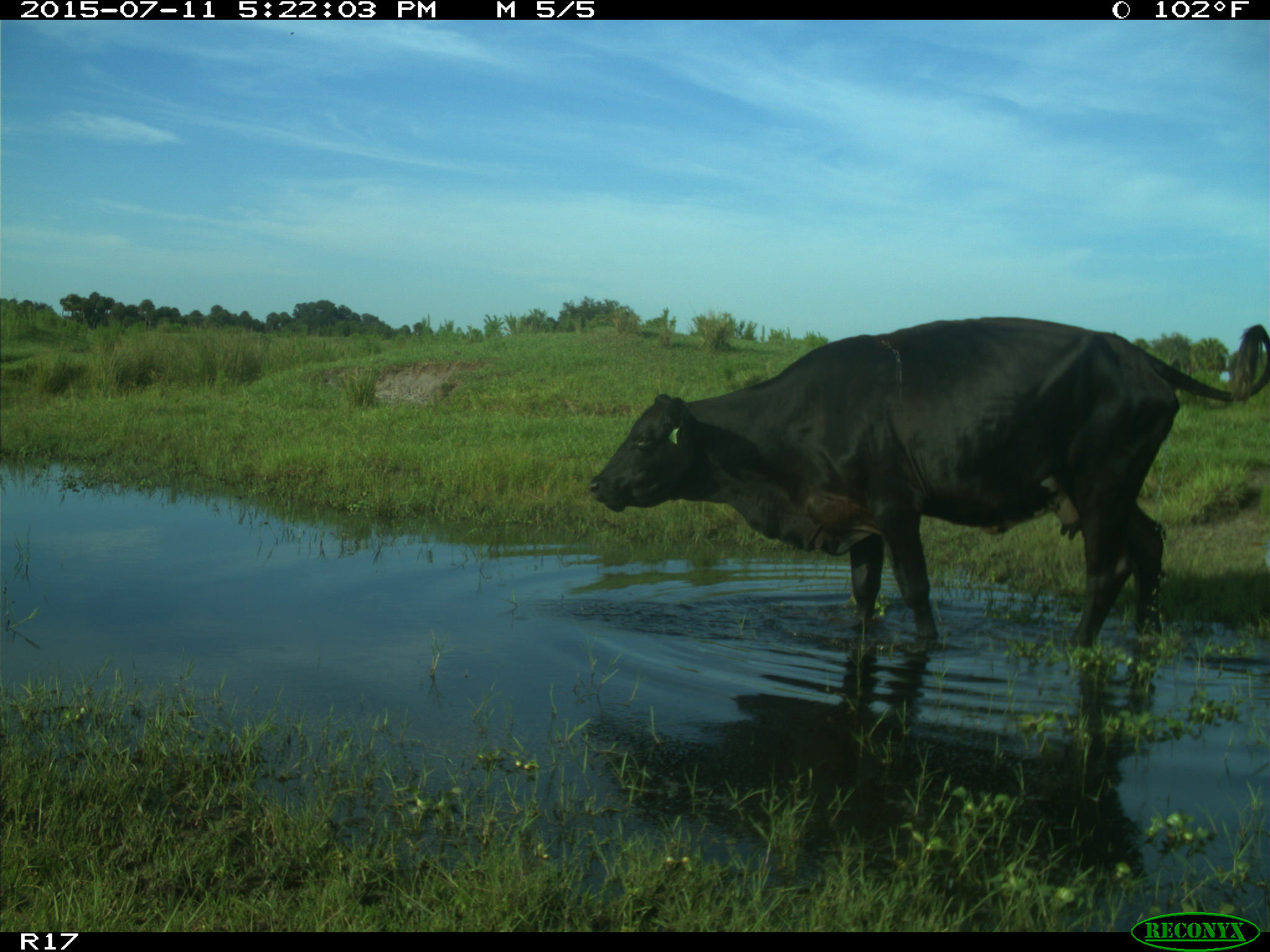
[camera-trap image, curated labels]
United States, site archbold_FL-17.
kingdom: Animalia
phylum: Chordata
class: Mammalia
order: Artiodactyla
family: Bovidae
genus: Bos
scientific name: Bos taurus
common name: domestic cow